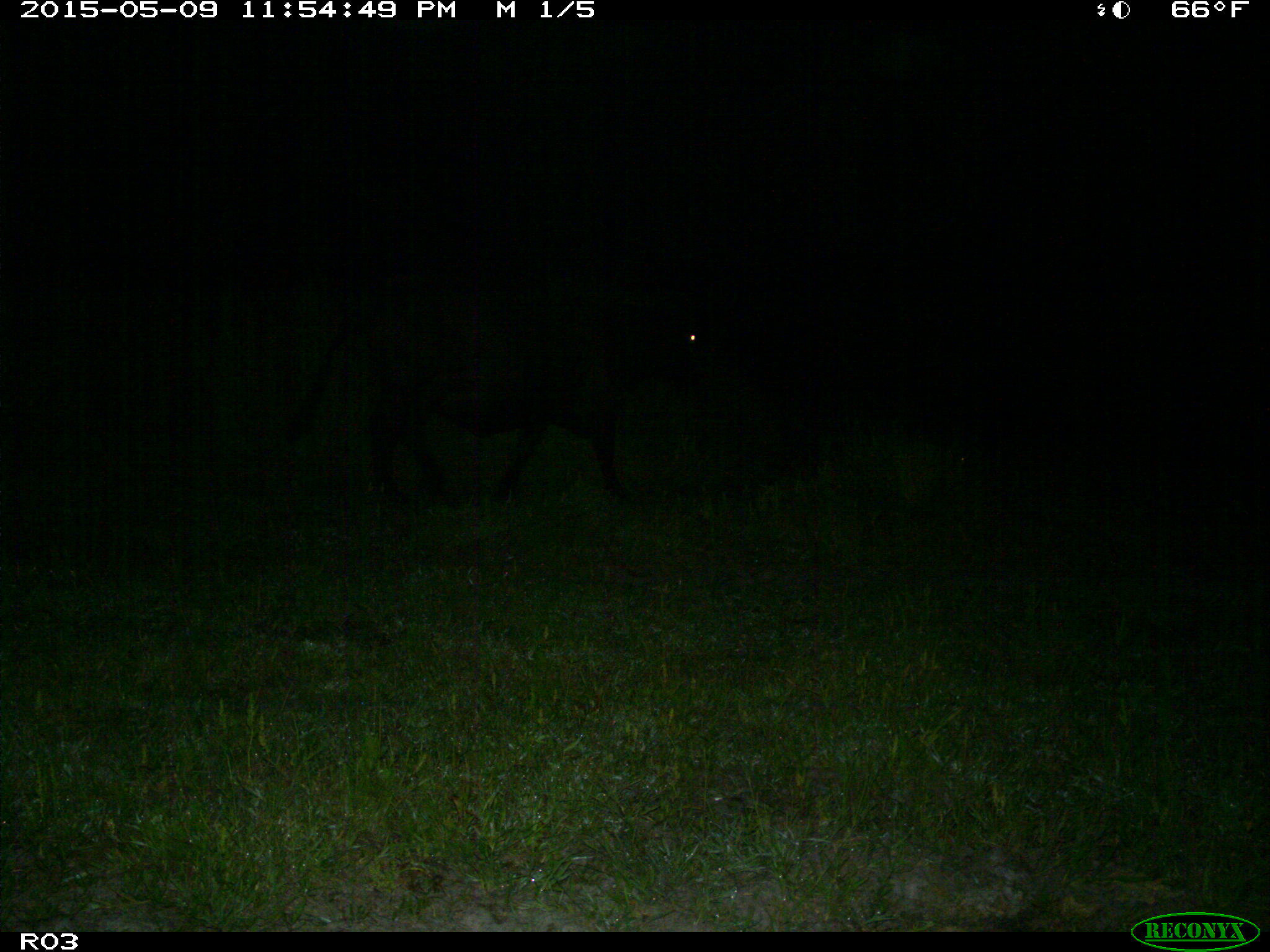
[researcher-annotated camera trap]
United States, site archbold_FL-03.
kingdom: Animalia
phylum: Chordata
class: Mammalia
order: Artiodactyla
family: Bovidae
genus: Bos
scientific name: Bos taurus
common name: domestic cow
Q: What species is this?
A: Bos taurus (domestic cow).